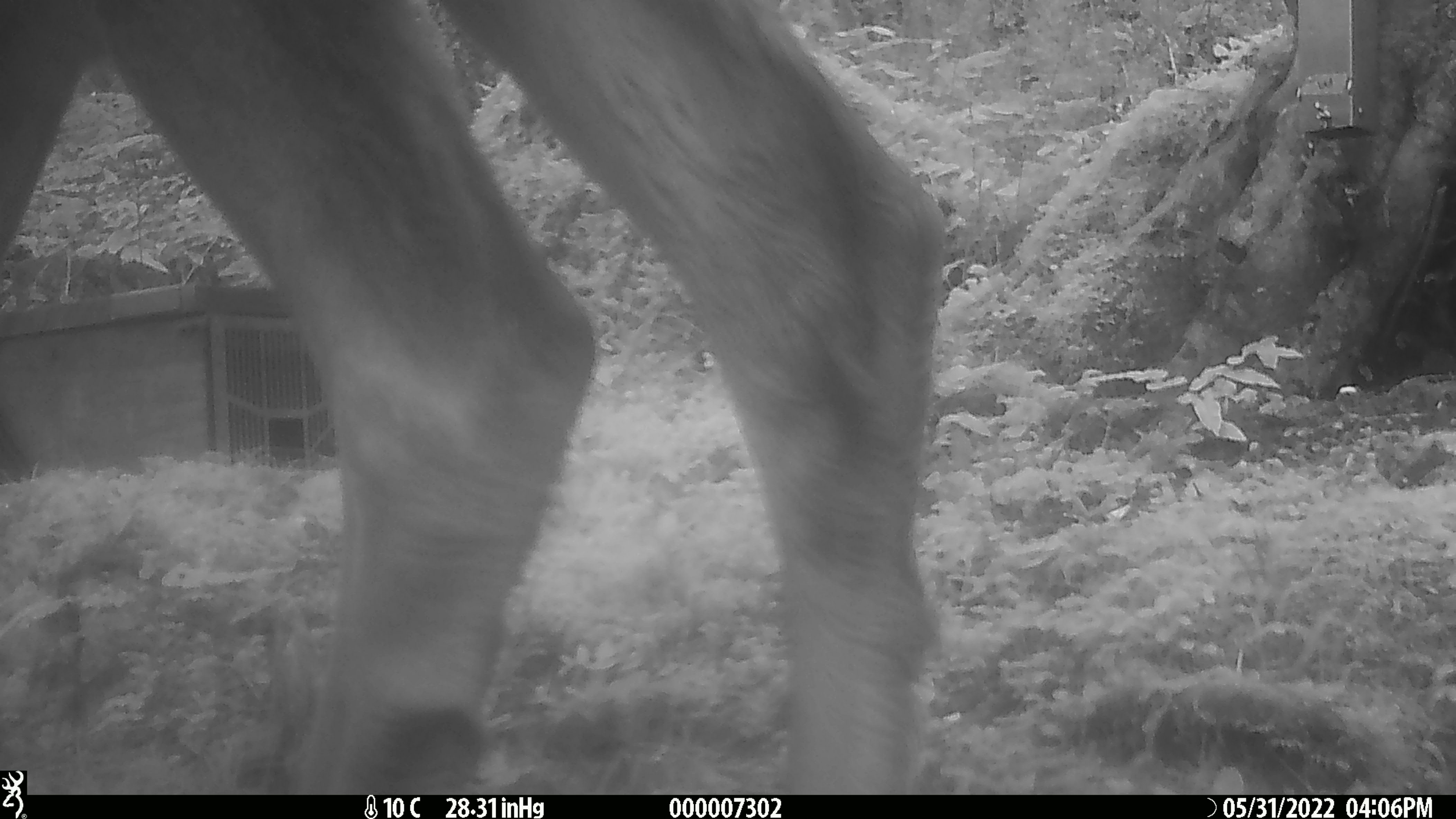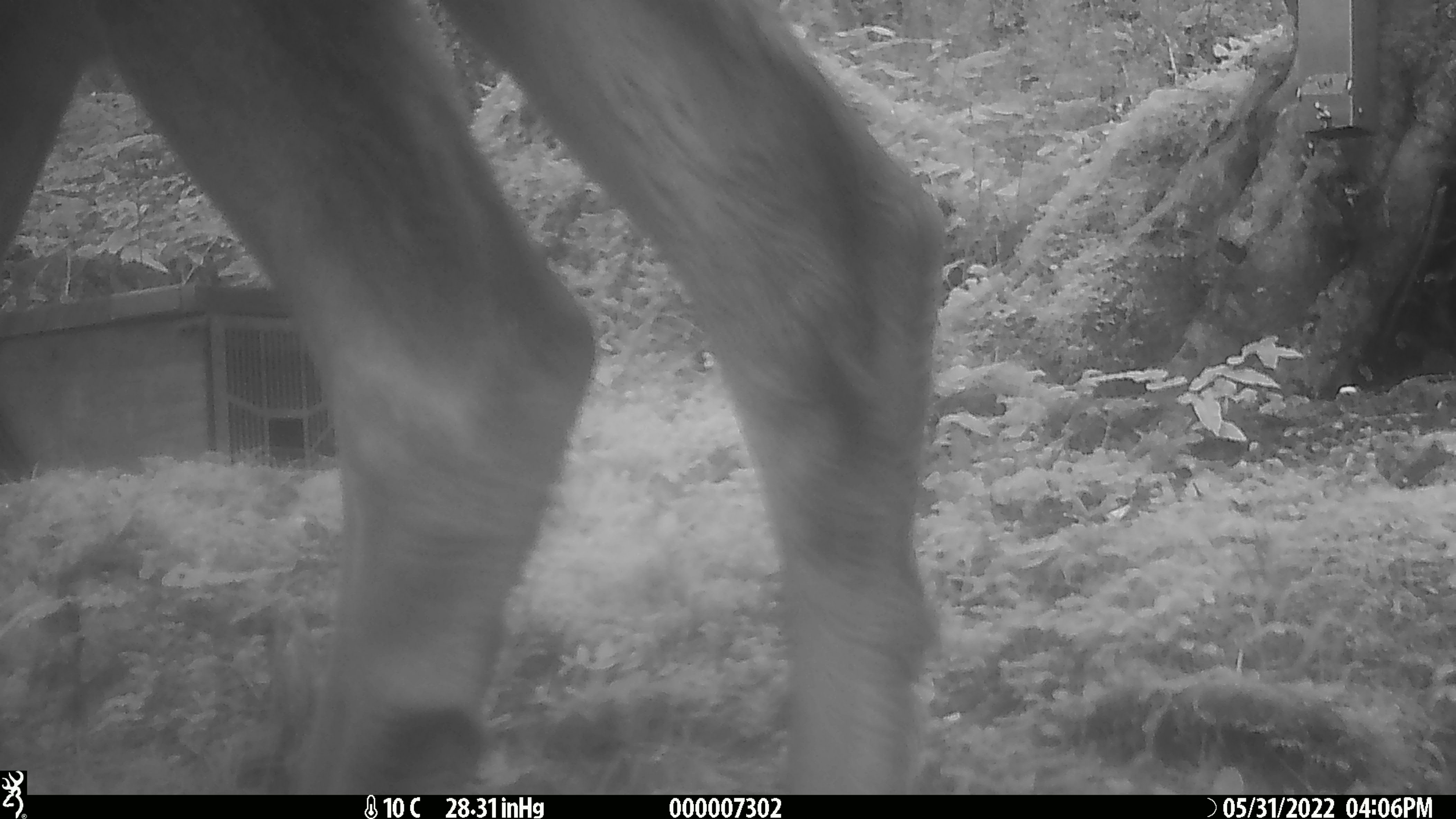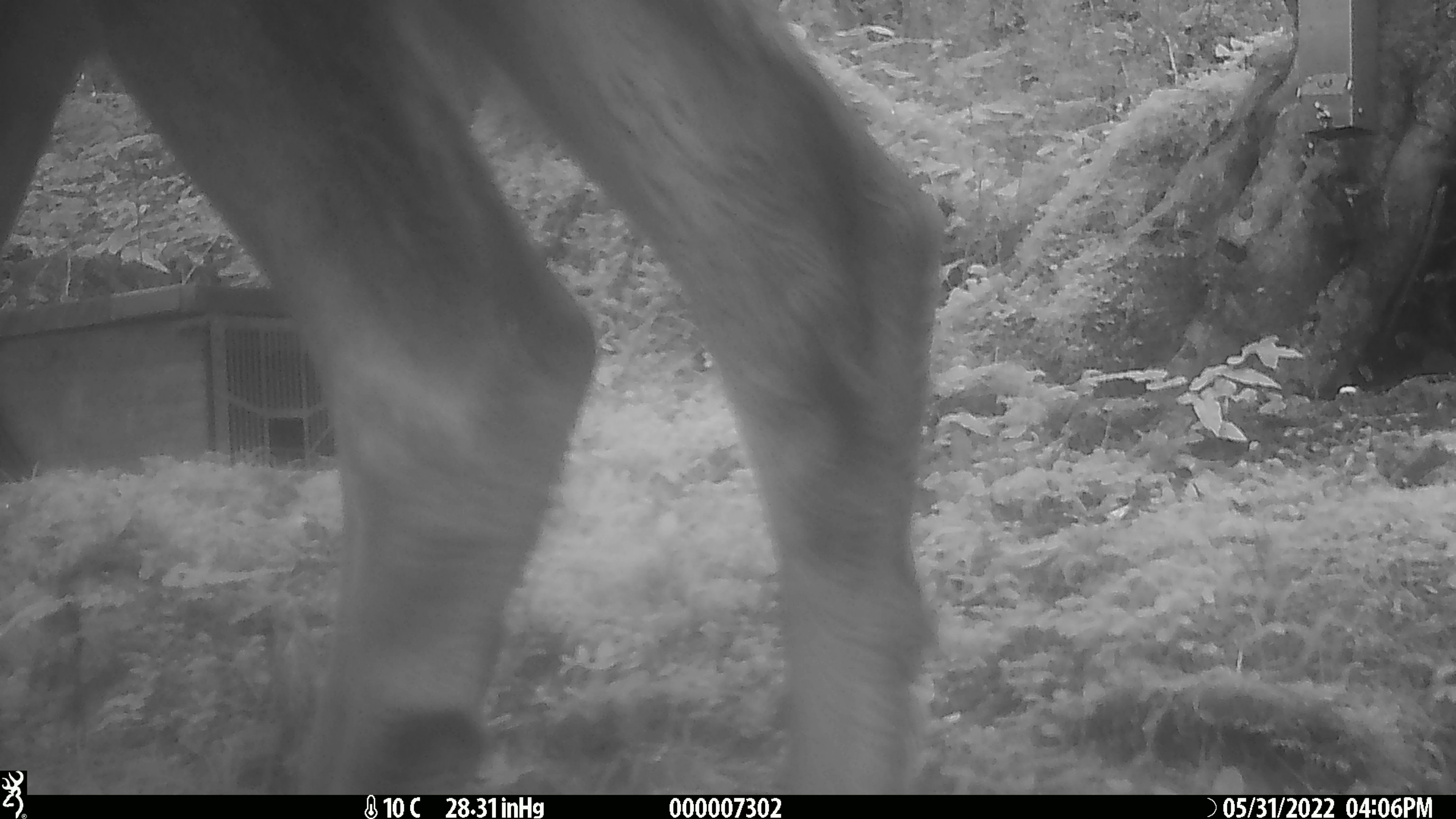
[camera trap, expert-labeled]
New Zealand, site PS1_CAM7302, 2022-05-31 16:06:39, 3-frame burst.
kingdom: Animalia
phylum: Chordata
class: Mammalia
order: Artiodactyla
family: Cervidae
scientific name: Cervidae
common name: deer